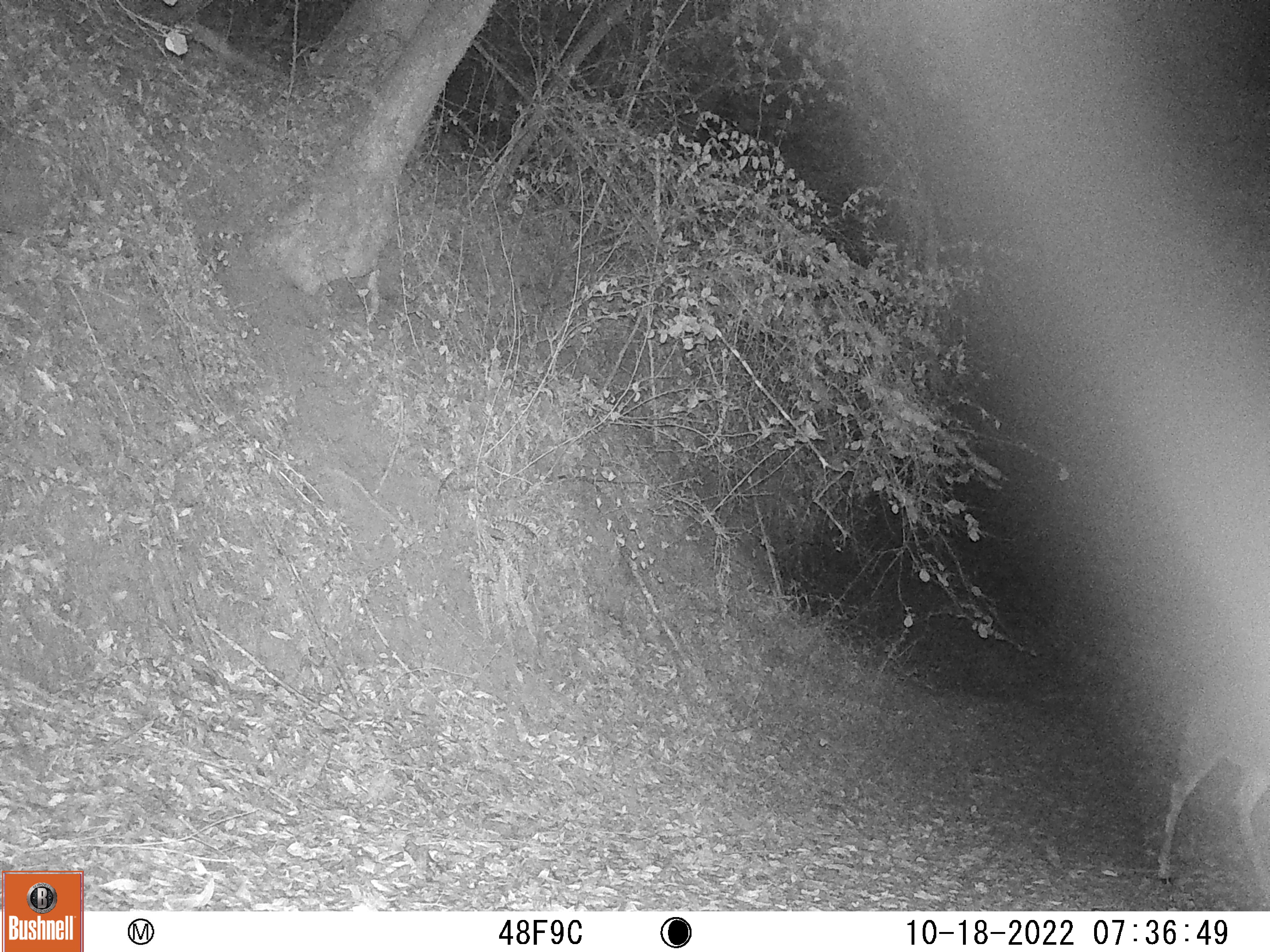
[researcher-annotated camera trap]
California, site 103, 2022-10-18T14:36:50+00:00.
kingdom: Animalia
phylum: Chordata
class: Mammalia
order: Artiodactyla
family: Cervidae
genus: Odocoileus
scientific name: Odocoileus hemionus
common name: mule deer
Mule deer (Odocoileus hemionus).